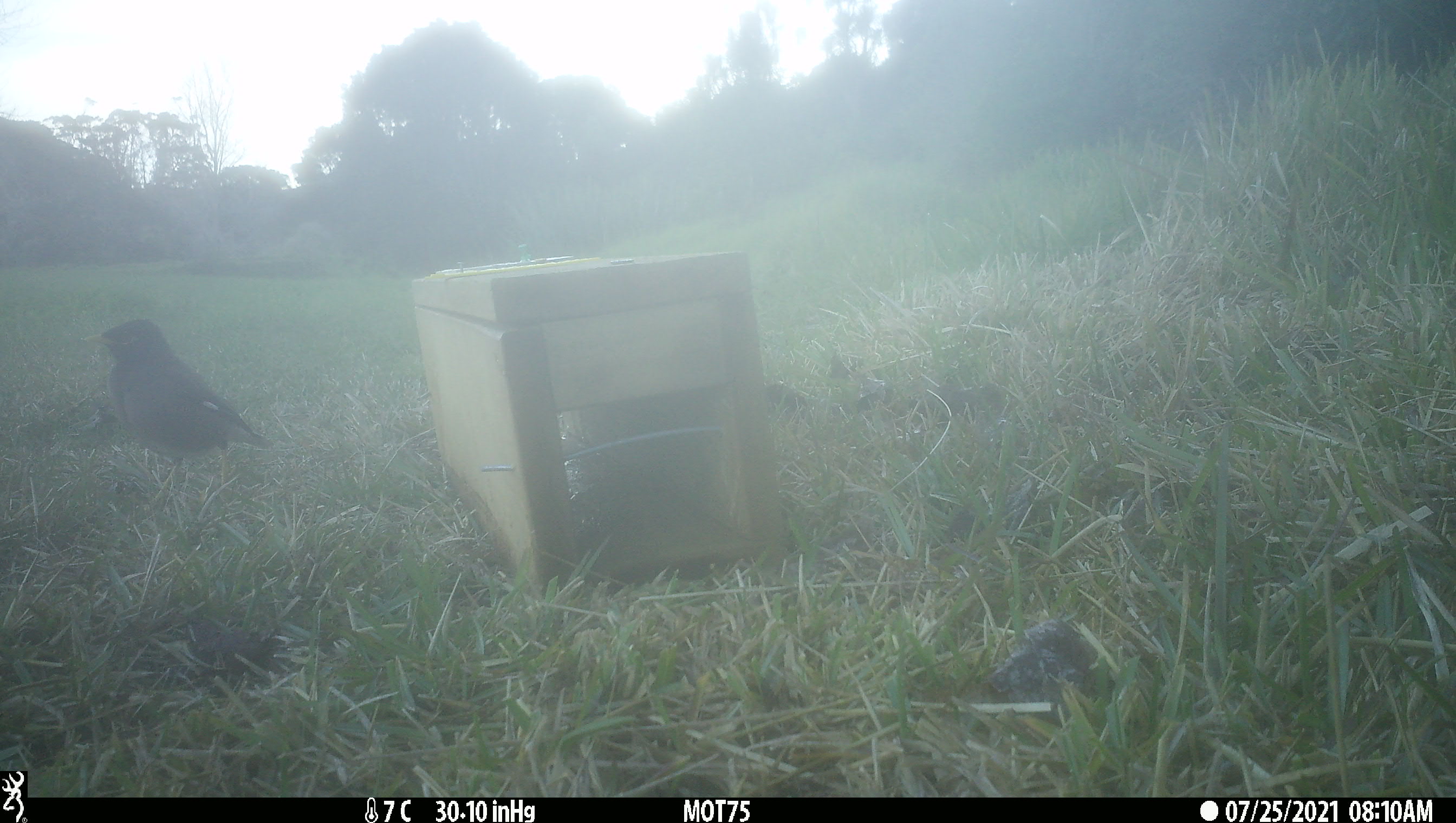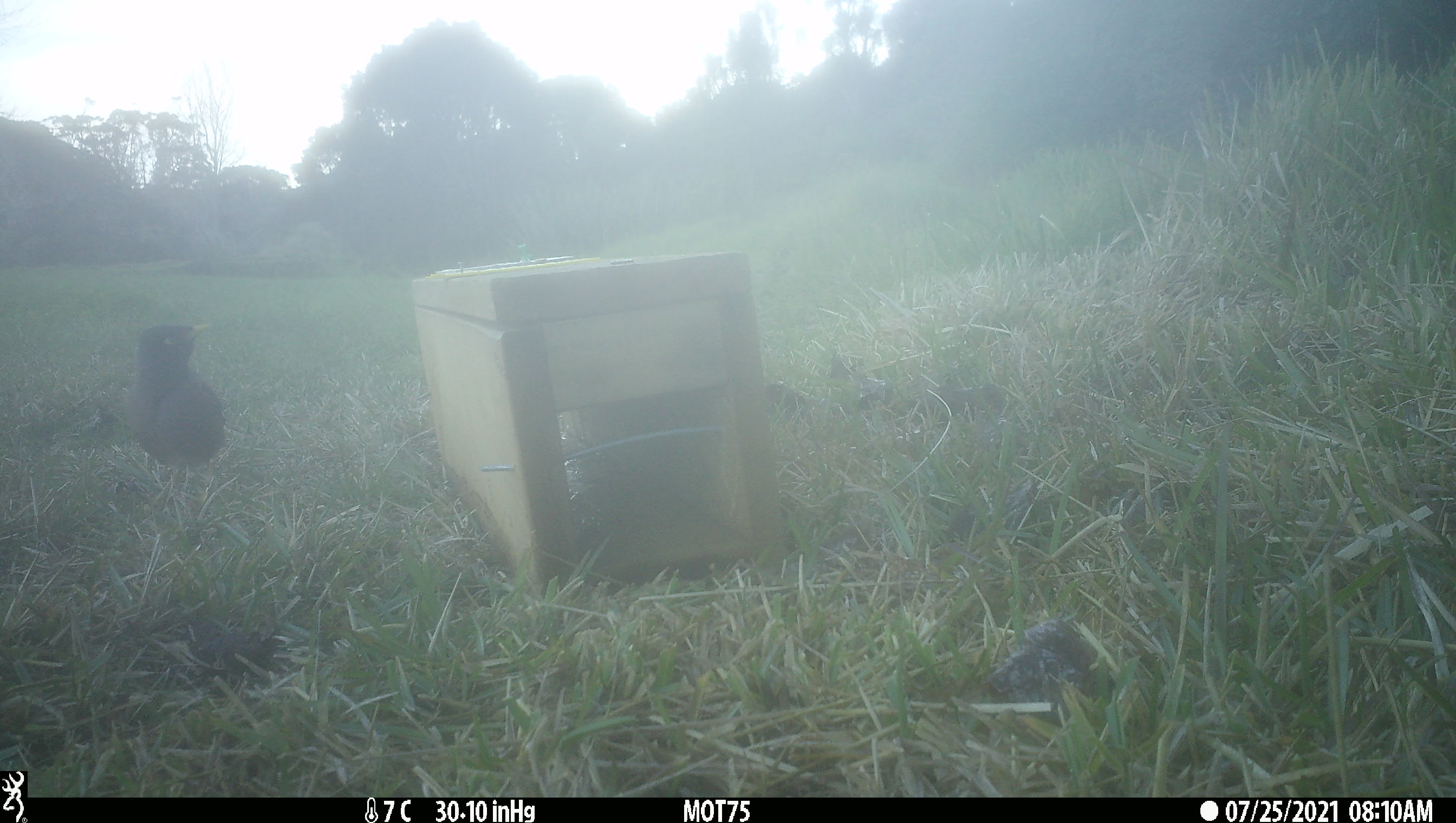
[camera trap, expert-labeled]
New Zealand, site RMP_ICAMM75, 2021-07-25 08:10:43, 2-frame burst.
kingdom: Animalia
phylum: Chordata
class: Aves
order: Passeriformes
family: Sturnidae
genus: Acridotheres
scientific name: Acridotheres tristis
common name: common myna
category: myna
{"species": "myna (common myna) (Acridotheres tristis)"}